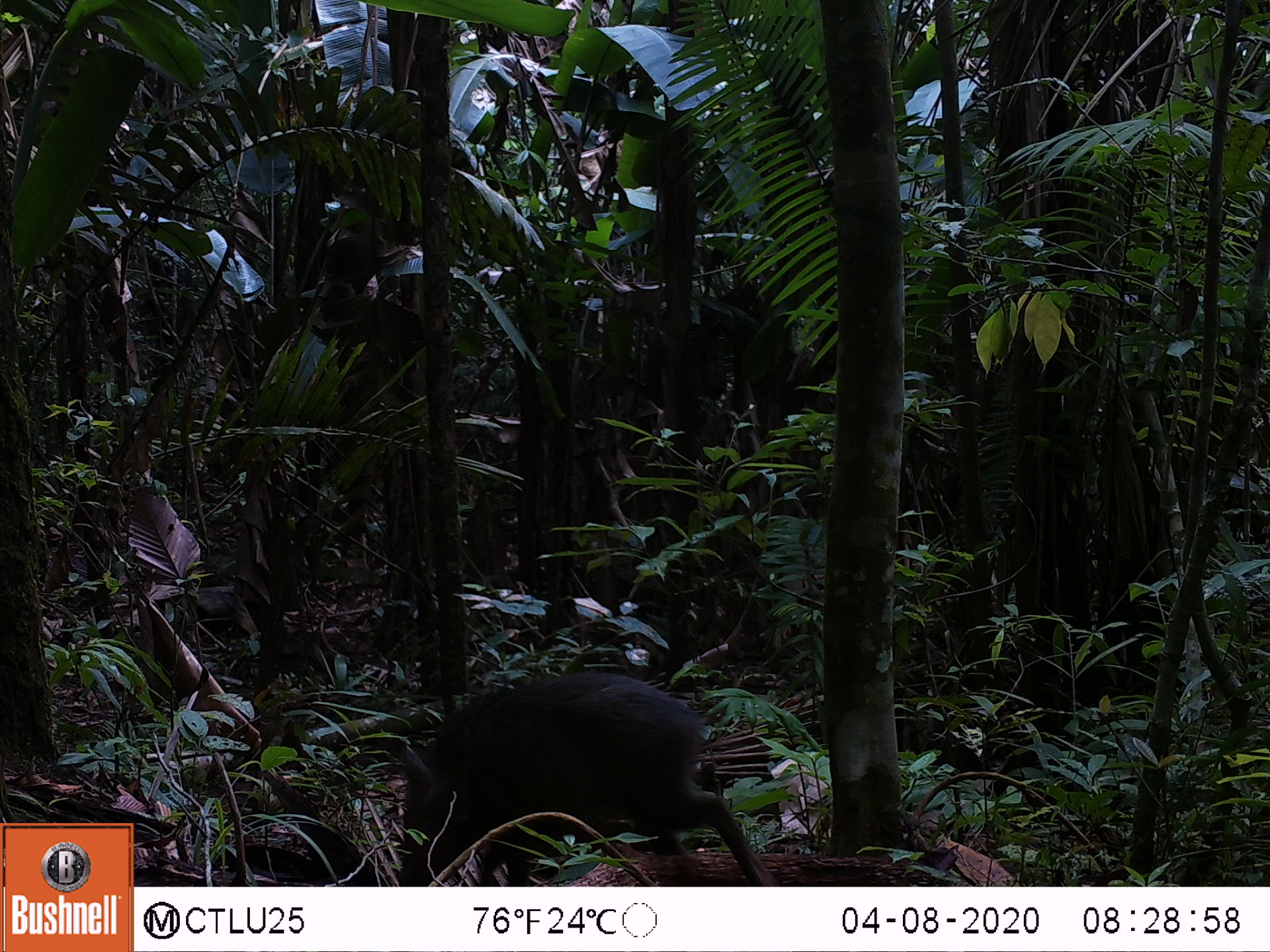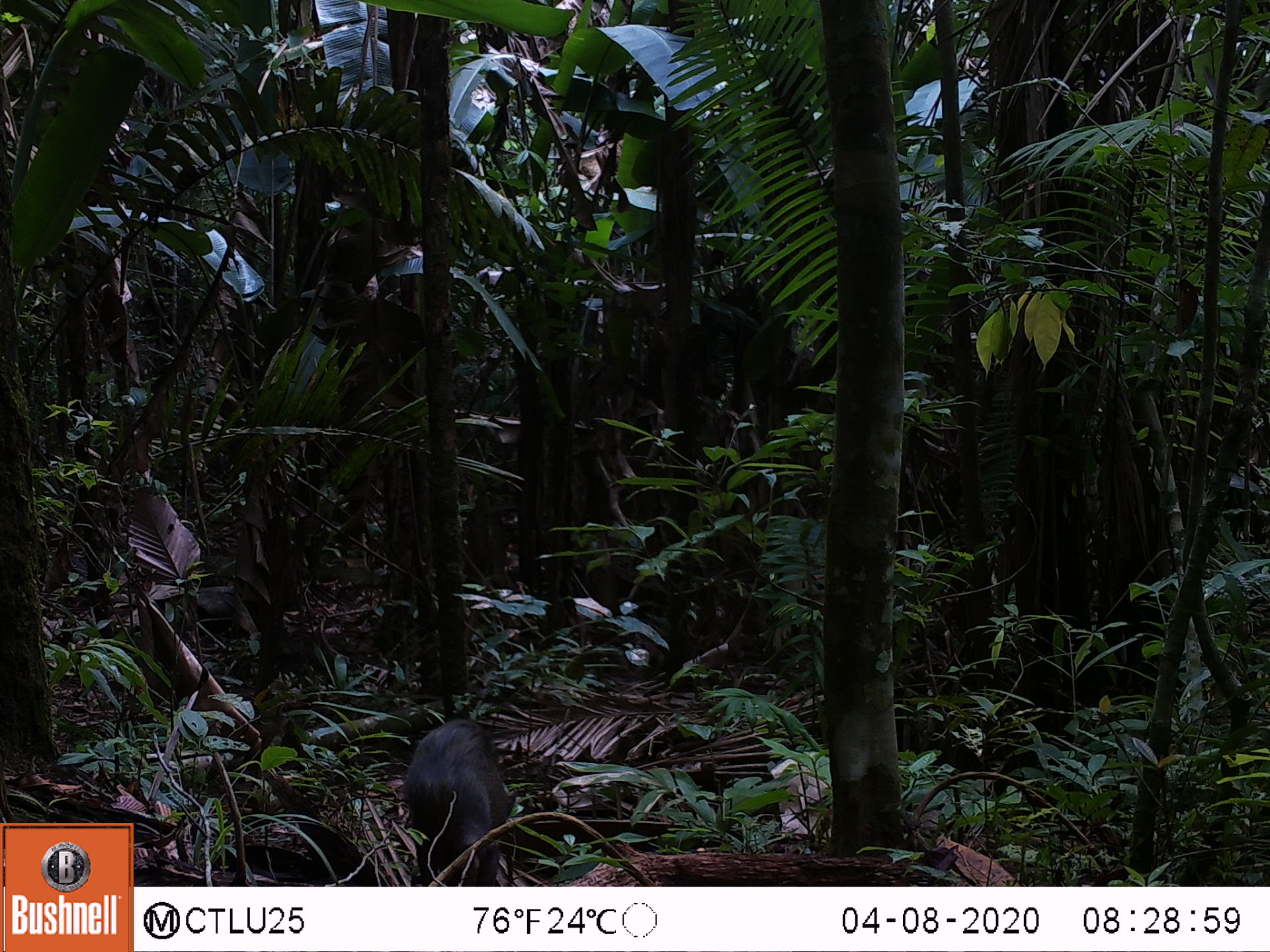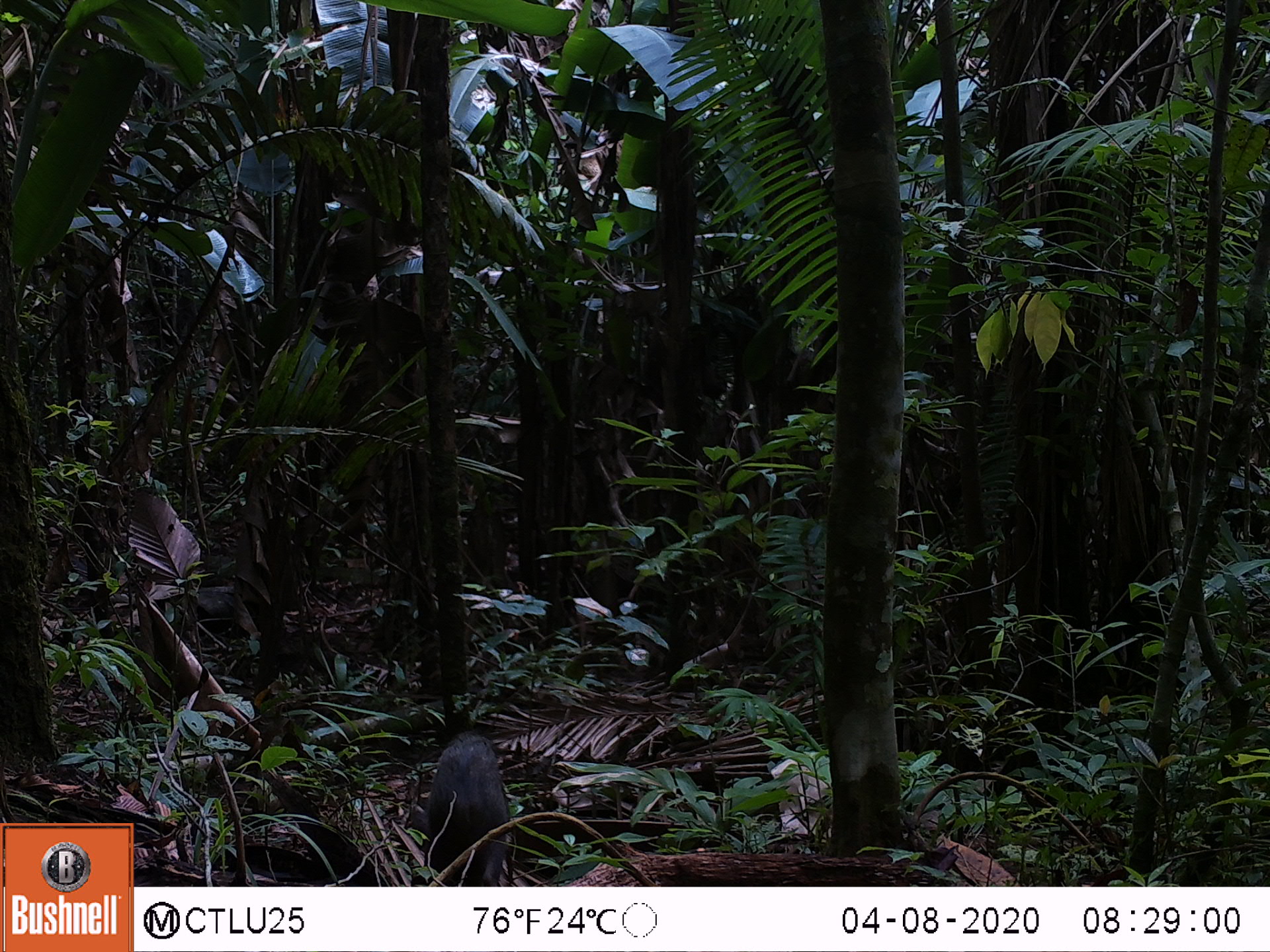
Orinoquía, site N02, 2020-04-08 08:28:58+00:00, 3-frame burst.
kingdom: Animalia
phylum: Chordata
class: Mammalia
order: Artiodactyla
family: Tayassuidae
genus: Pecari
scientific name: Pecari tajacu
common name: collared peccary